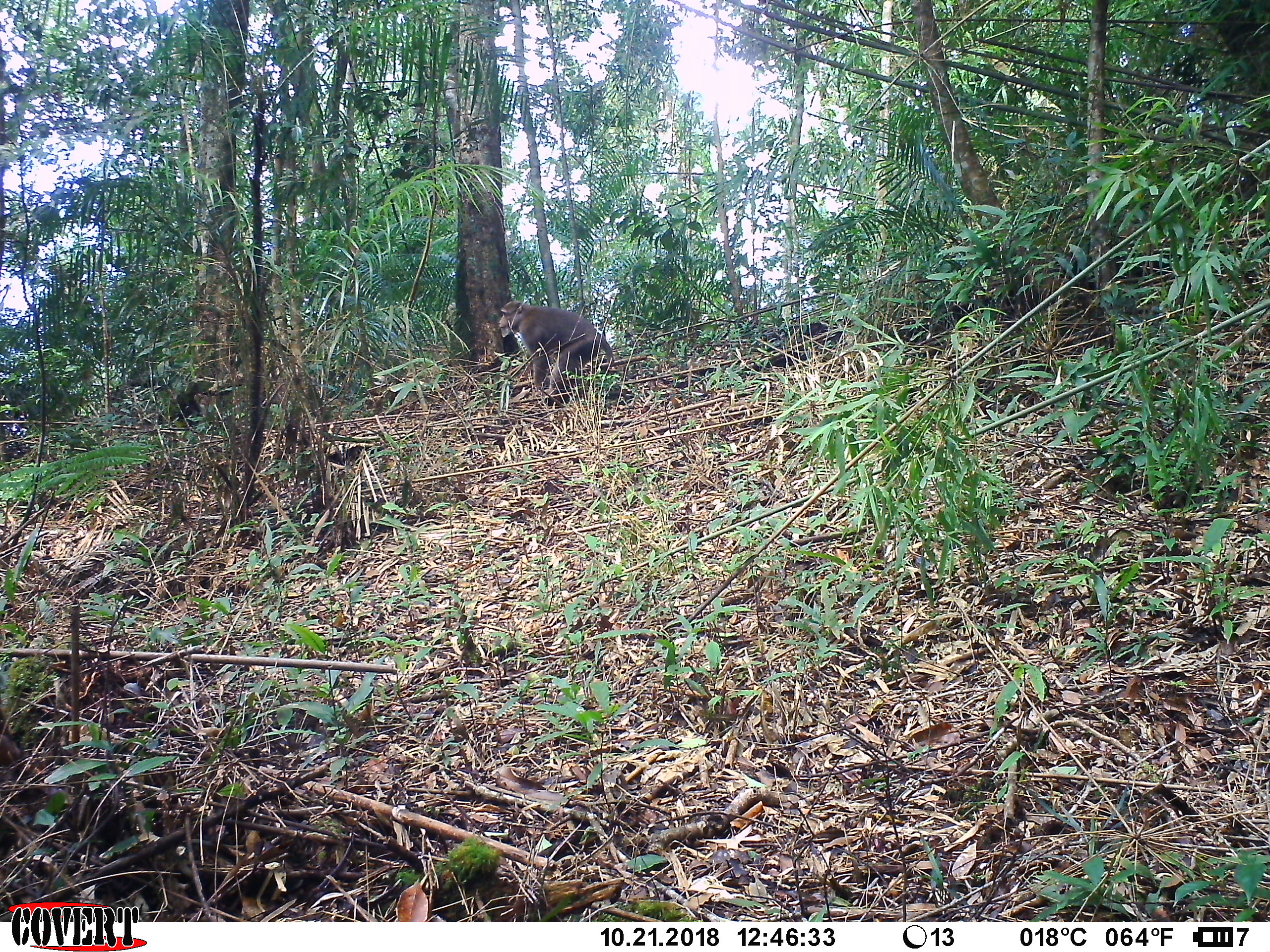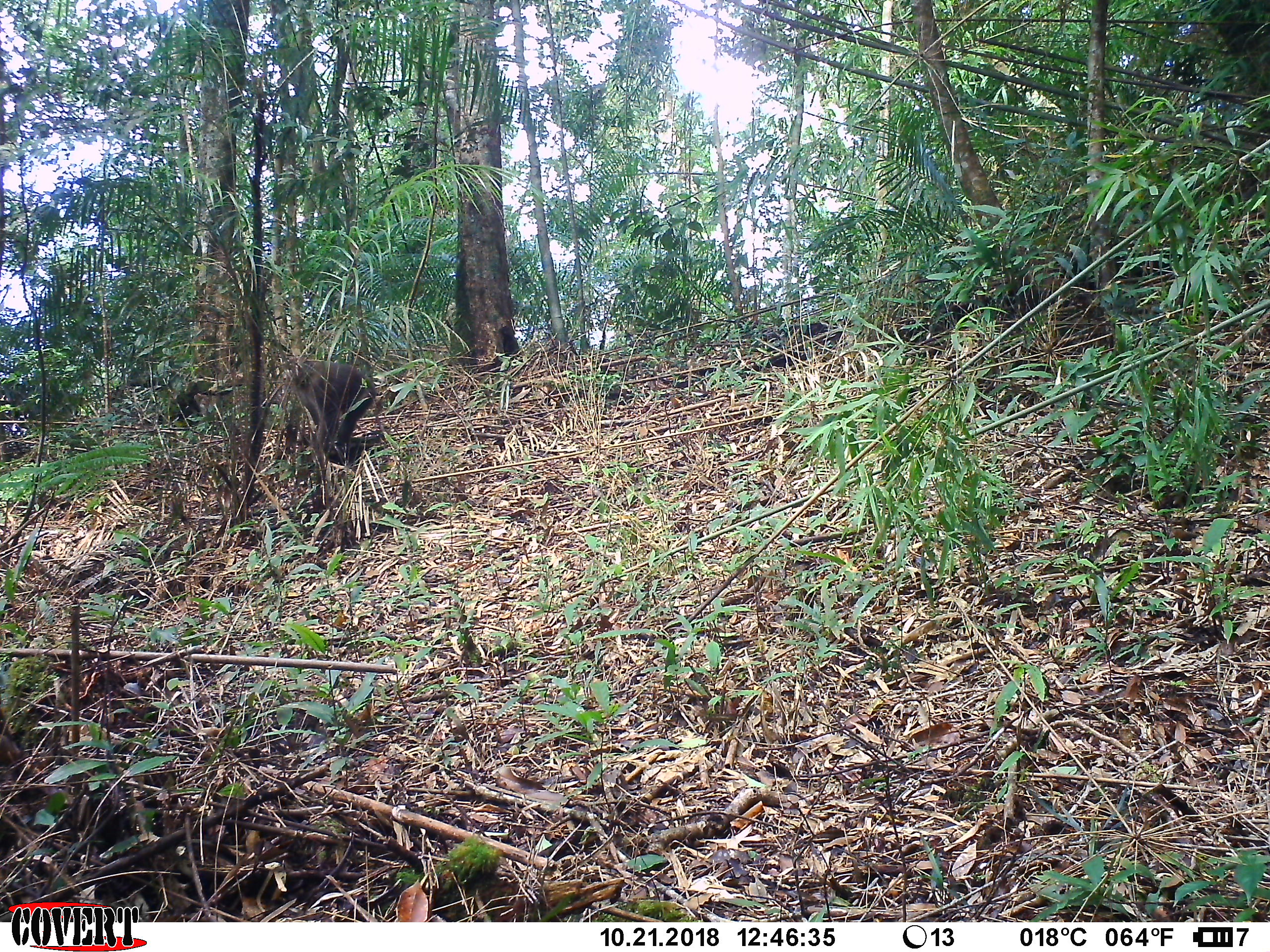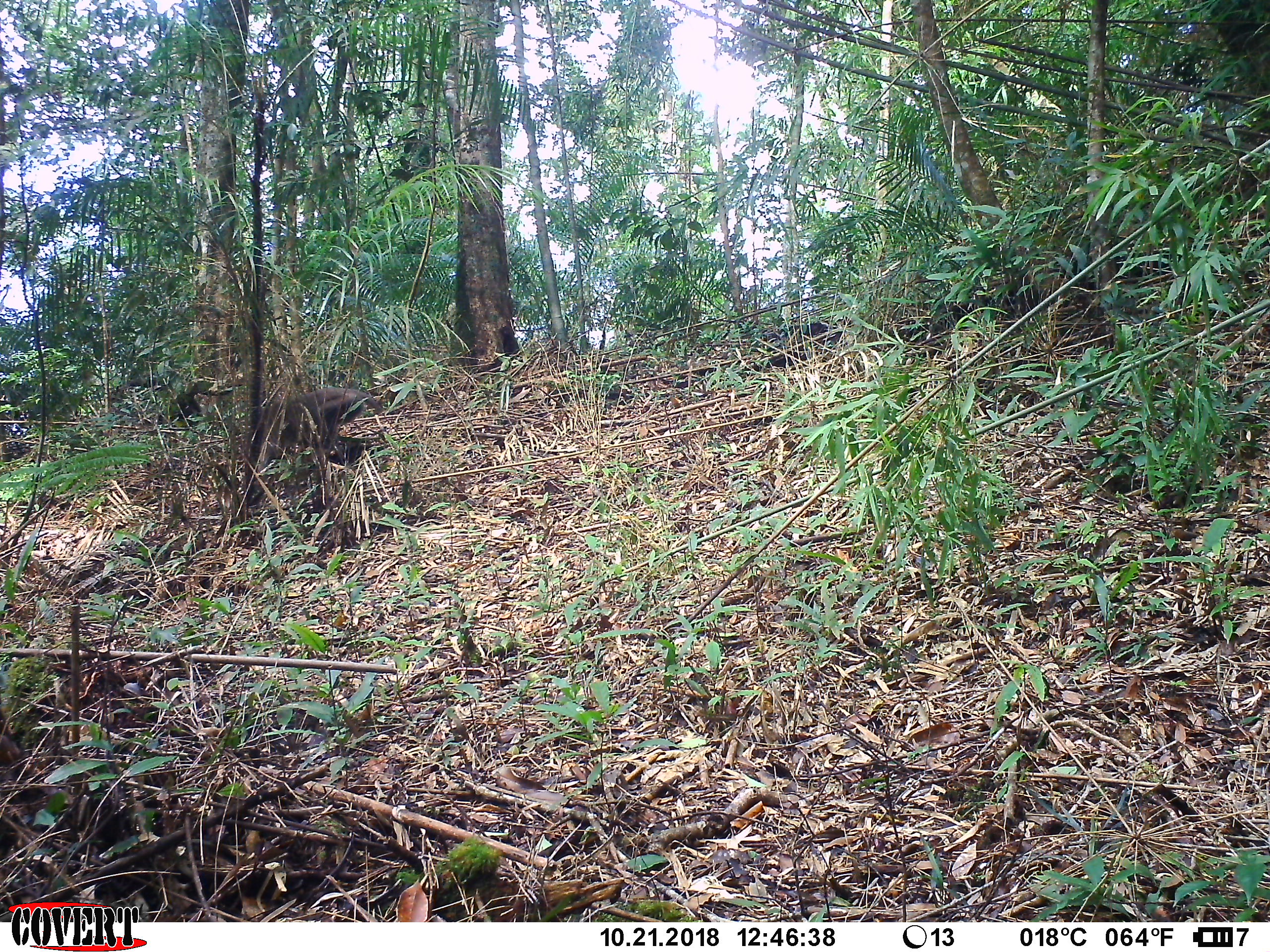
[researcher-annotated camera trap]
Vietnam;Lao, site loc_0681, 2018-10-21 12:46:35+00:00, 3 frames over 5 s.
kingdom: Animalia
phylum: Chordata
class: Mammalia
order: Primates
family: Cercopithecidae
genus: Macaca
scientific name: Macaca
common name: macaques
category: assam or rhesus macaque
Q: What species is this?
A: Assam or rhesus macaque (macaques) (Macaca).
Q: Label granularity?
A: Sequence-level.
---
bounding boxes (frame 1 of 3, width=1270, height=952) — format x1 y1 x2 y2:
assam or rhesus macaque: 498 300 614 408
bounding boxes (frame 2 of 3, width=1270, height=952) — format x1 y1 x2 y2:
assam or rhesus macaque: 292 361 380 465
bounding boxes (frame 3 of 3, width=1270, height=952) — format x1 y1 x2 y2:
assam or rhesus macaque: 254 387 384 496